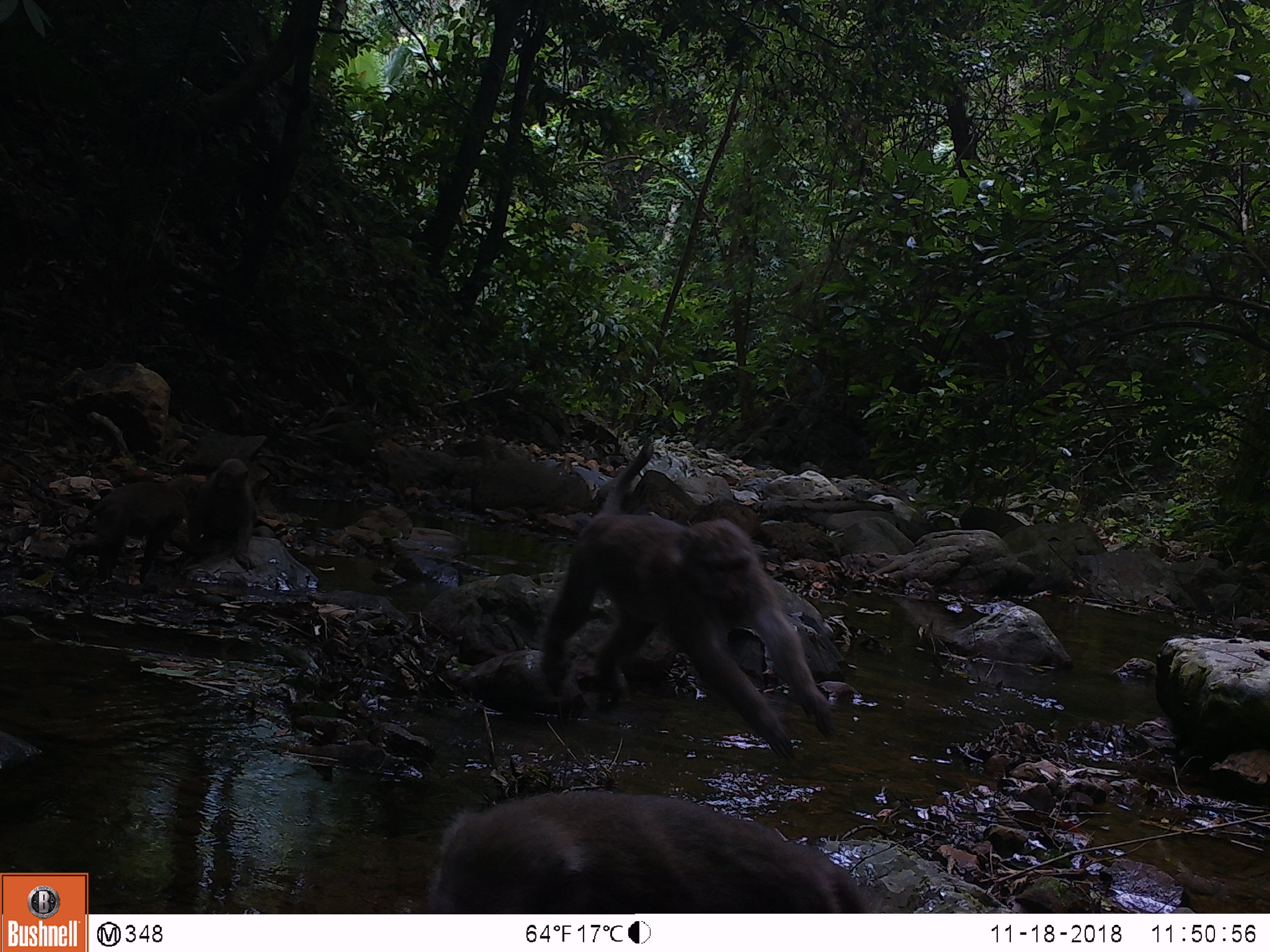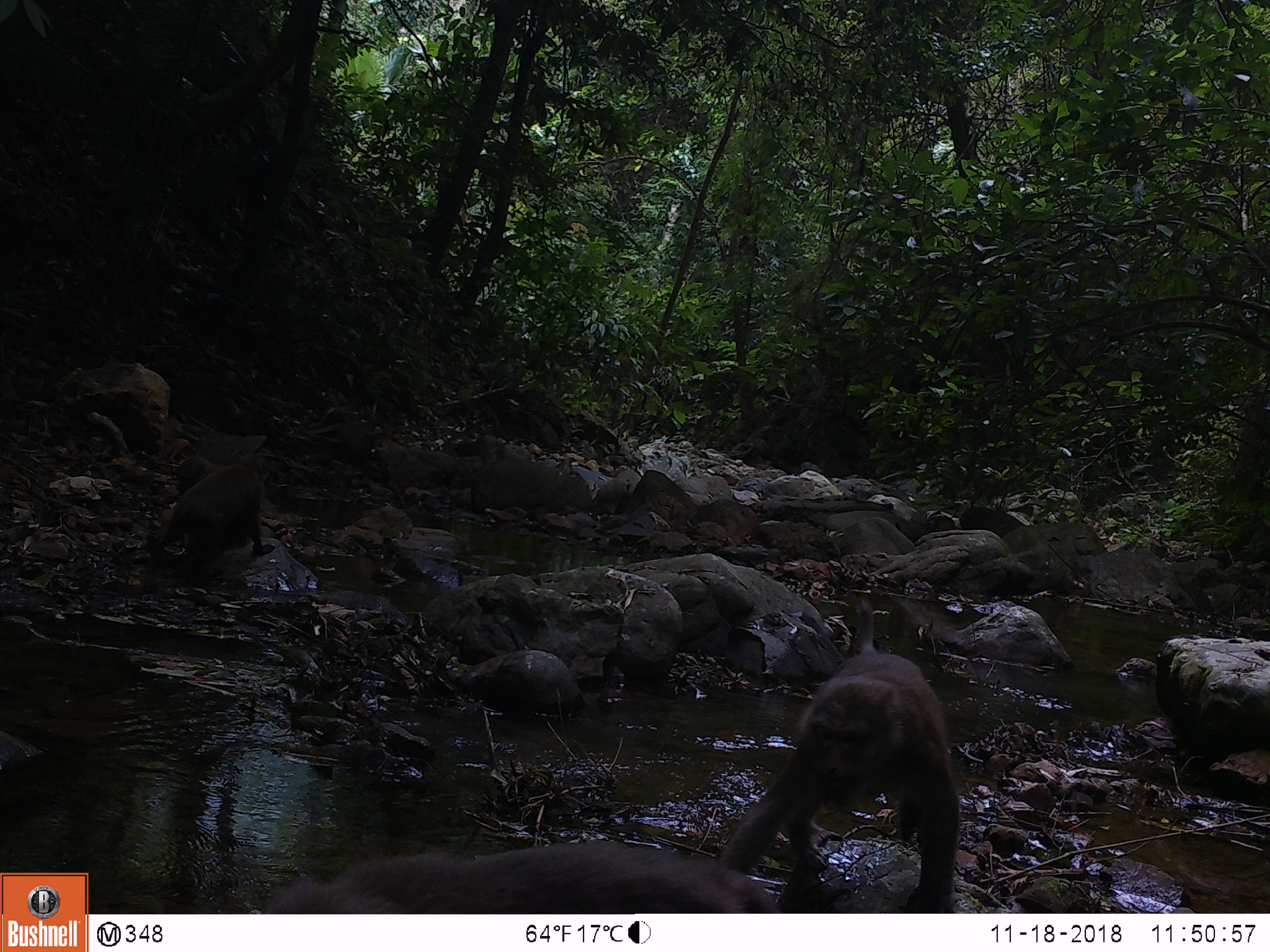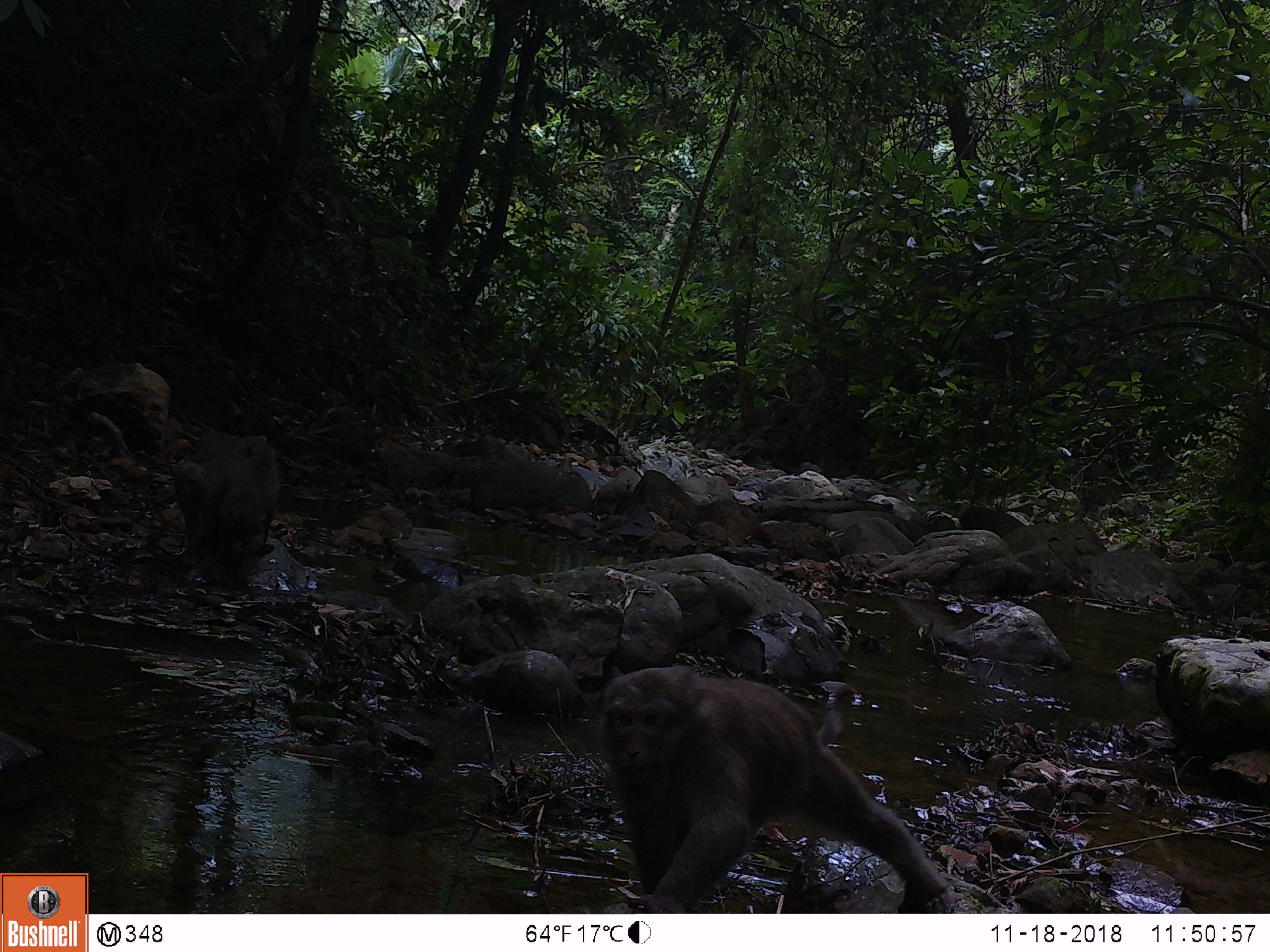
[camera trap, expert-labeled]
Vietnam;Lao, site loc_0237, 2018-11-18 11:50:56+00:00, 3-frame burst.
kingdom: Animalia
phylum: Chordata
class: Mammalia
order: Primates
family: Cercopithecidae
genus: Macaca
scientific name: Macaca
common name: macaques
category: assam or rhesus macaque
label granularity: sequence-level